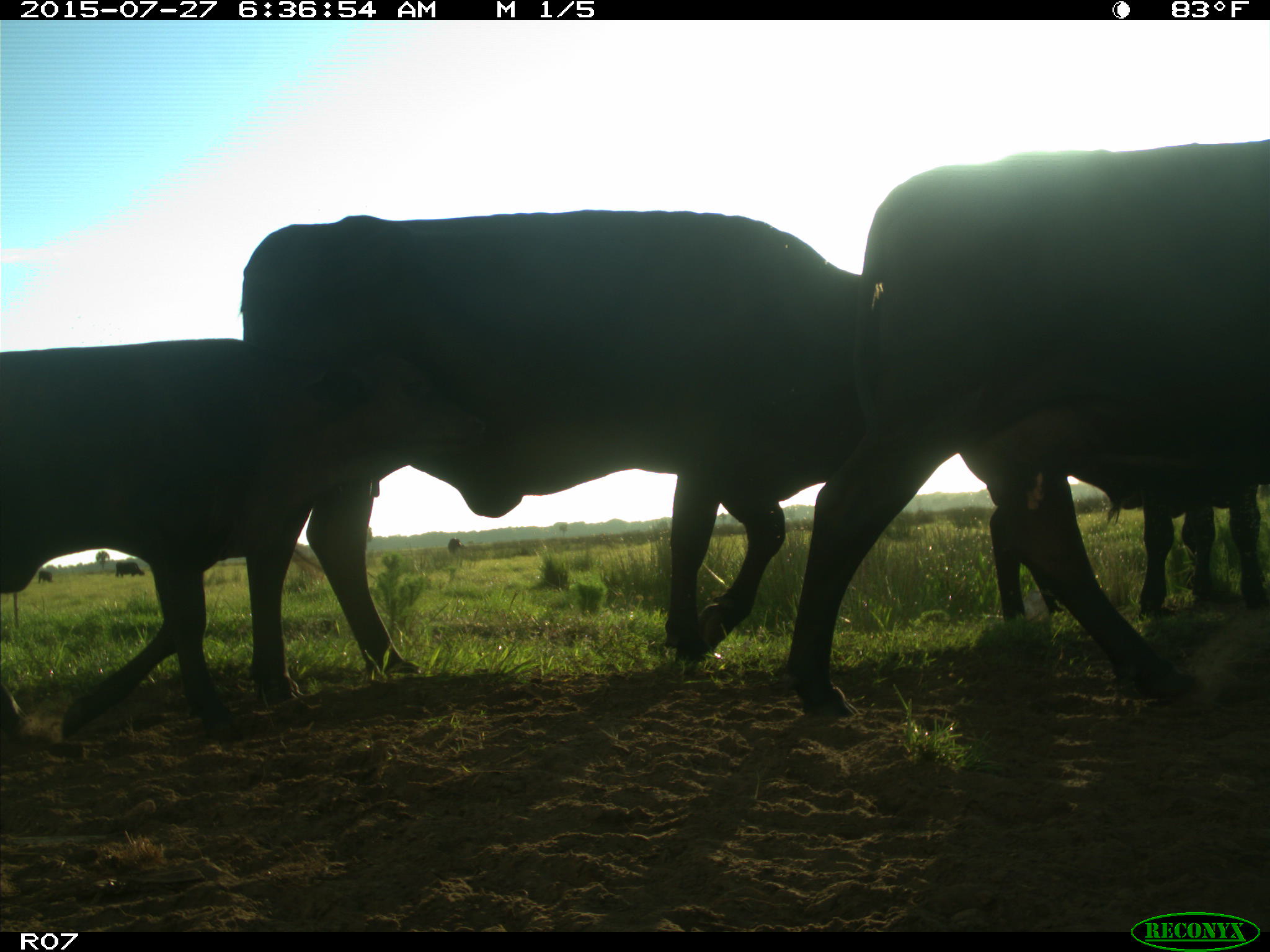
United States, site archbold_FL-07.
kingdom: Animalia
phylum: Chordata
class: Mammalia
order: Artiodactyla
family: Bovidae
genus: Bos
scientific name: Bos taurus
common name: domestic cow